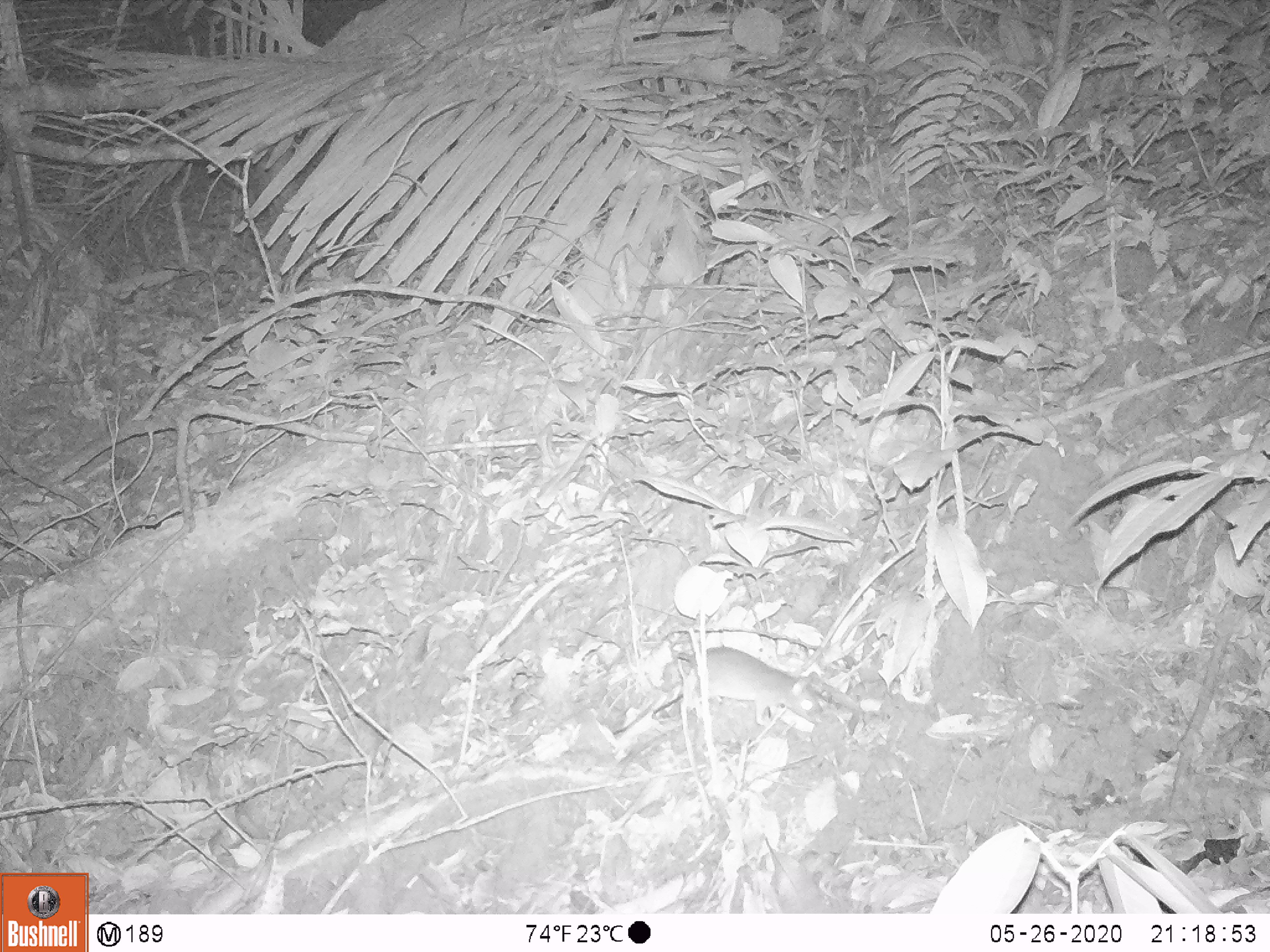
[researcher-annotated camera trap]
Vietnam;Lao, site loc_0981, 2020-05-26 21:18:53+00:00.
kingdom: Animalia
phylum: Chordata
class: Mammalia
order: Rodentia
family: Muridae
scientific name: Muridae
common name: old-world mice and rats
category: unidentified murid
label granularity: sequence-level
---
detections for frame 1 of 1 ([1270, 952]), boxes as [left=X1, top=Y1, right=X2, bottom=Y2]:
unidentified murid: [left=672, top=646, right=824, bottom=726]